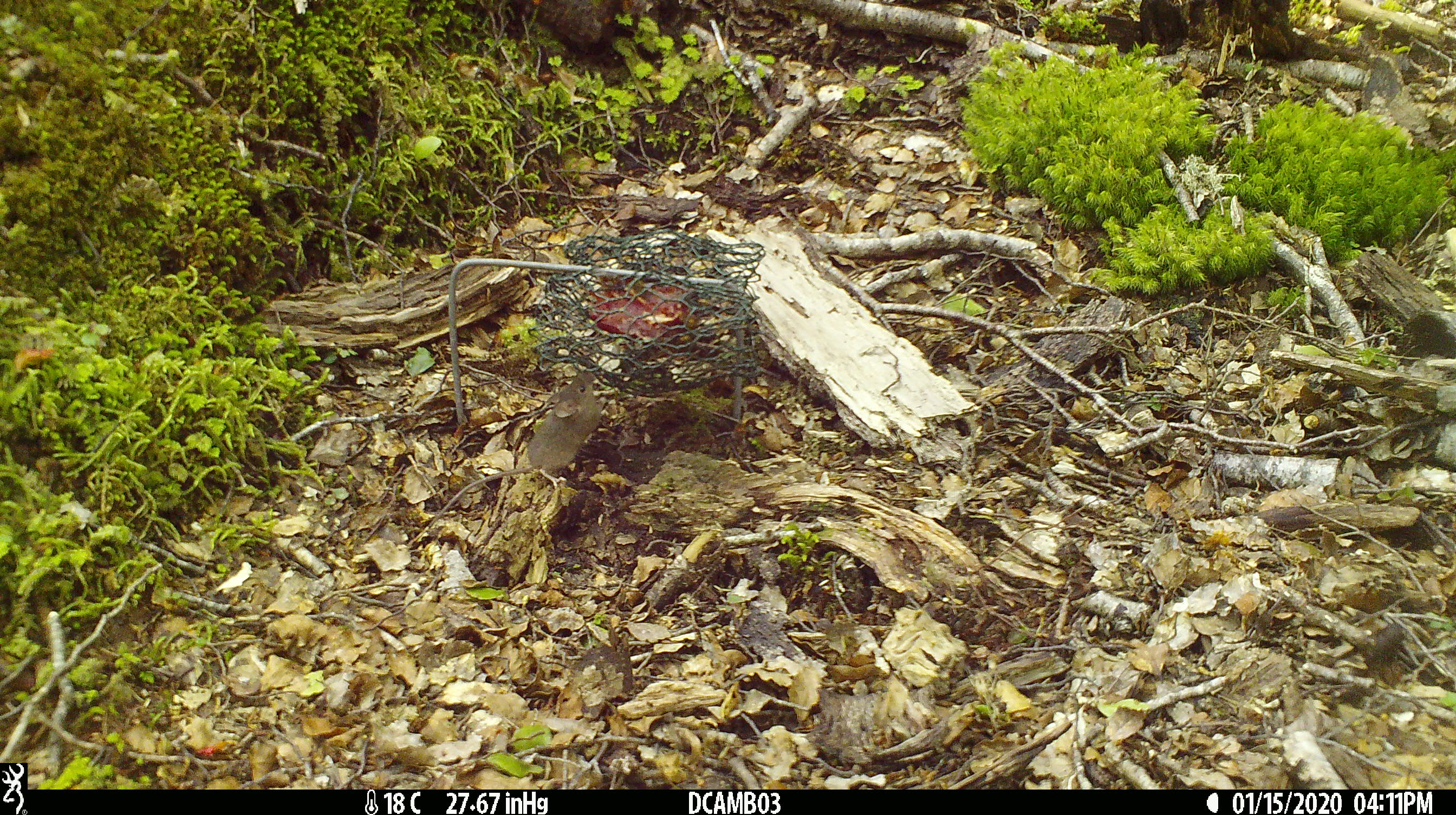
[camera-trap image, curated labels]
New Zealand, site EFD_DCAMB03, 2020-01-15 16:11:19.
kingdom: Animalia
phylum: Chordata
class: Mammalia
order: Rodentia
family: Muridae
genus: Mus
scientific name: Mus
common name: mouse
Mouse (Mus).